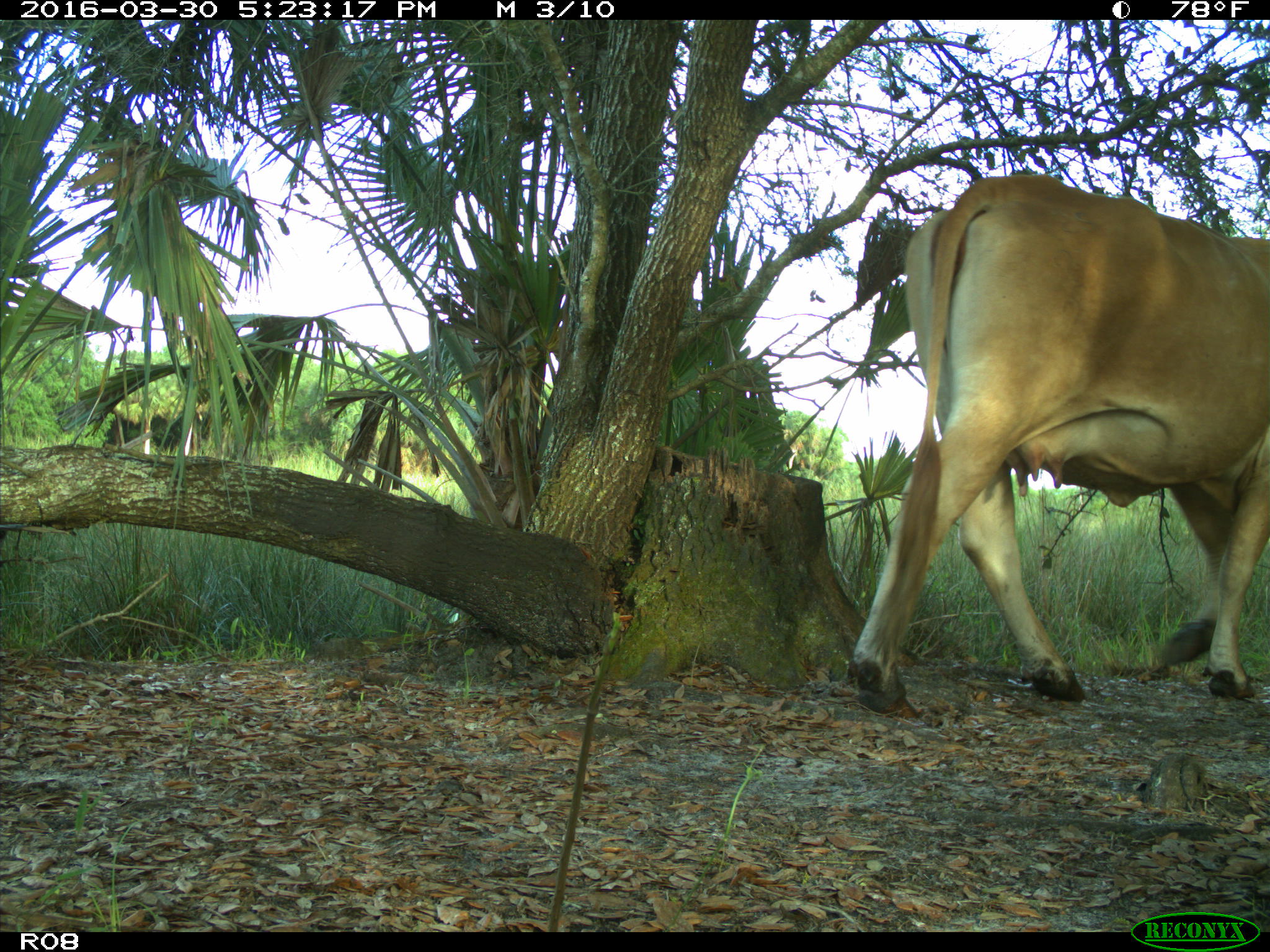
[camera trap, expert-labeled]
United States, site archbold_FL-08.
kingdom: Animalia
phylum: Chordata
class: Mammalia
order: Artiodactyla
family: Bovidae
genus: Bos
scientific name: Bos taurus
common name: domestic cow